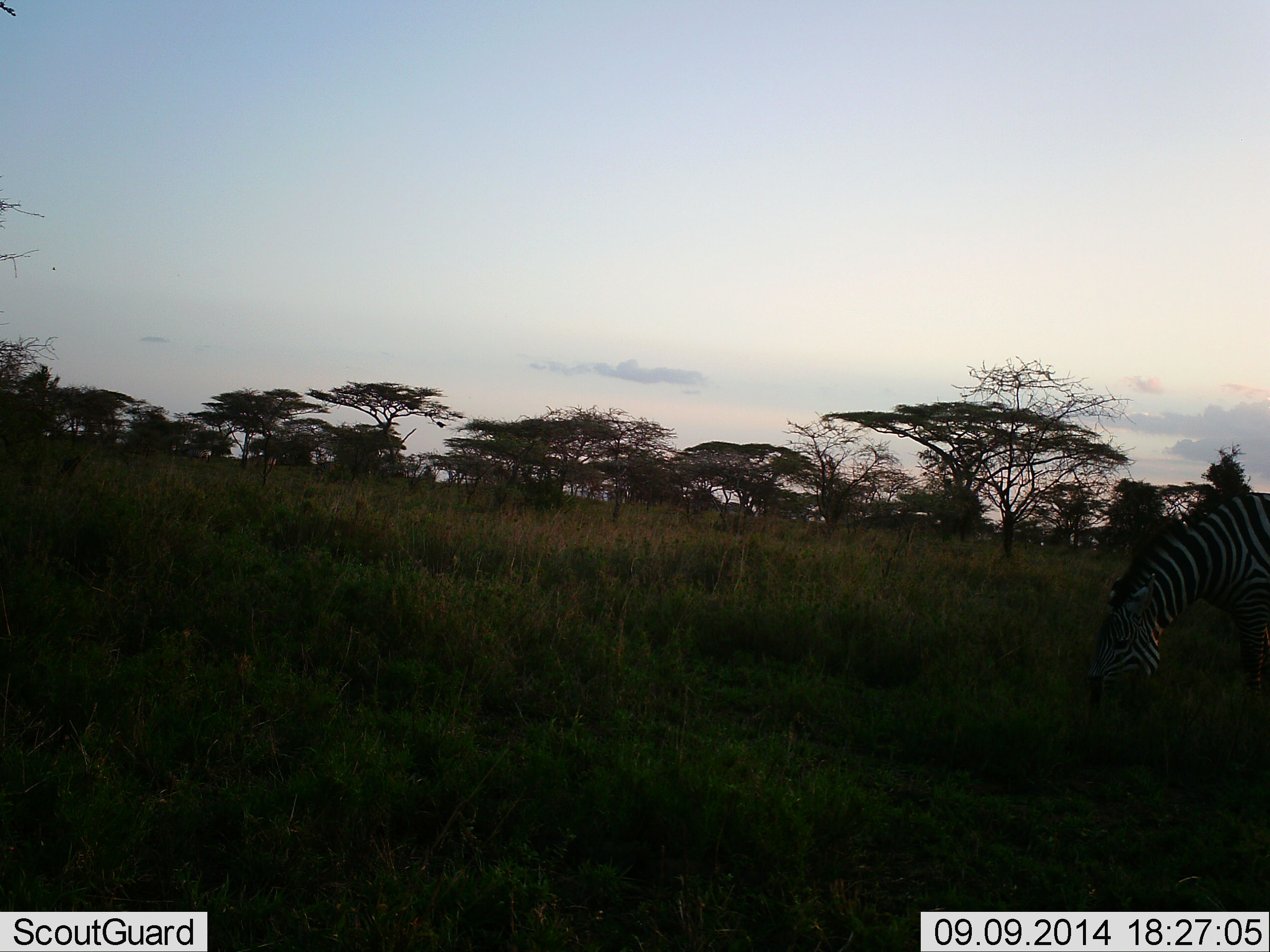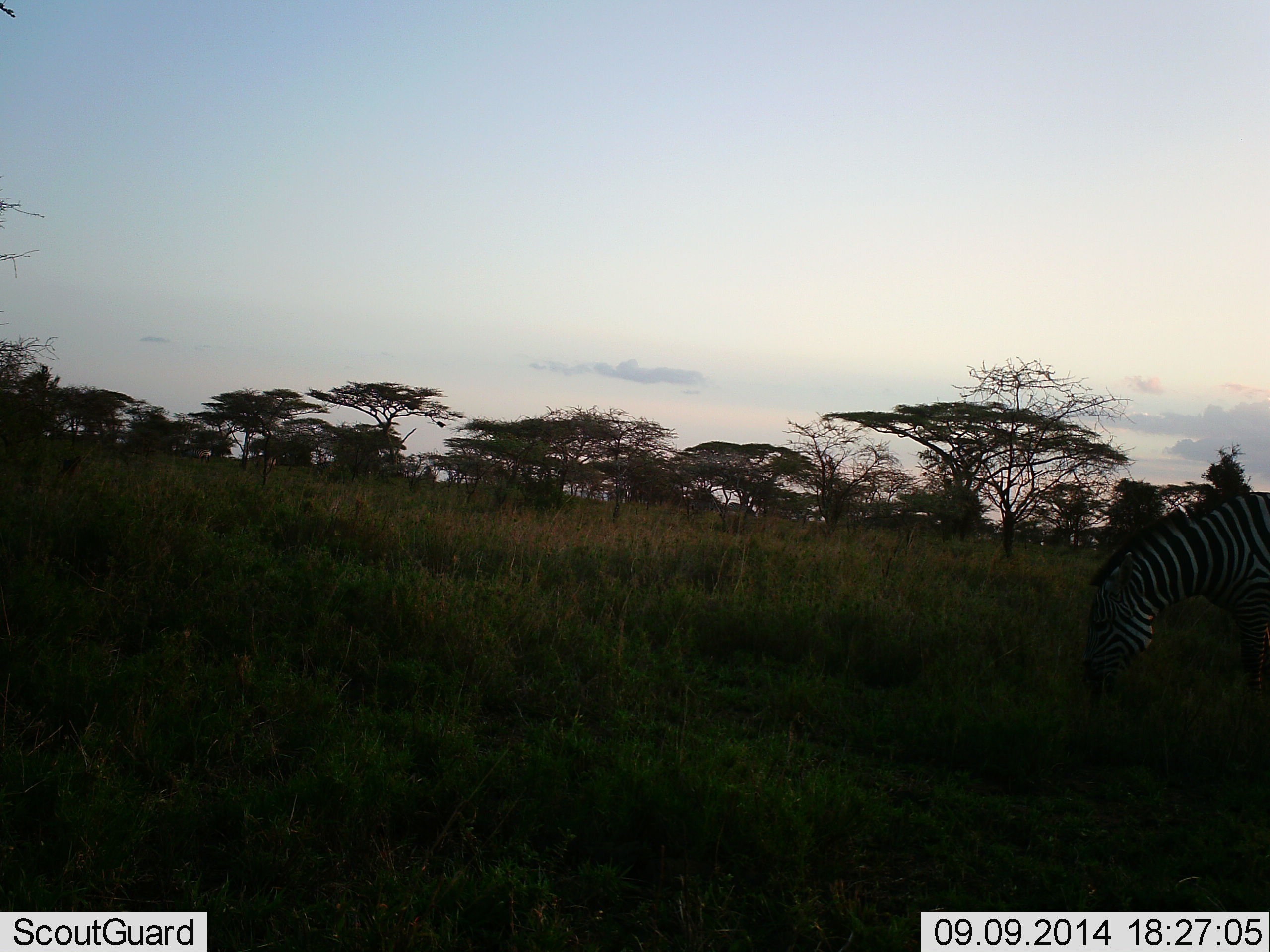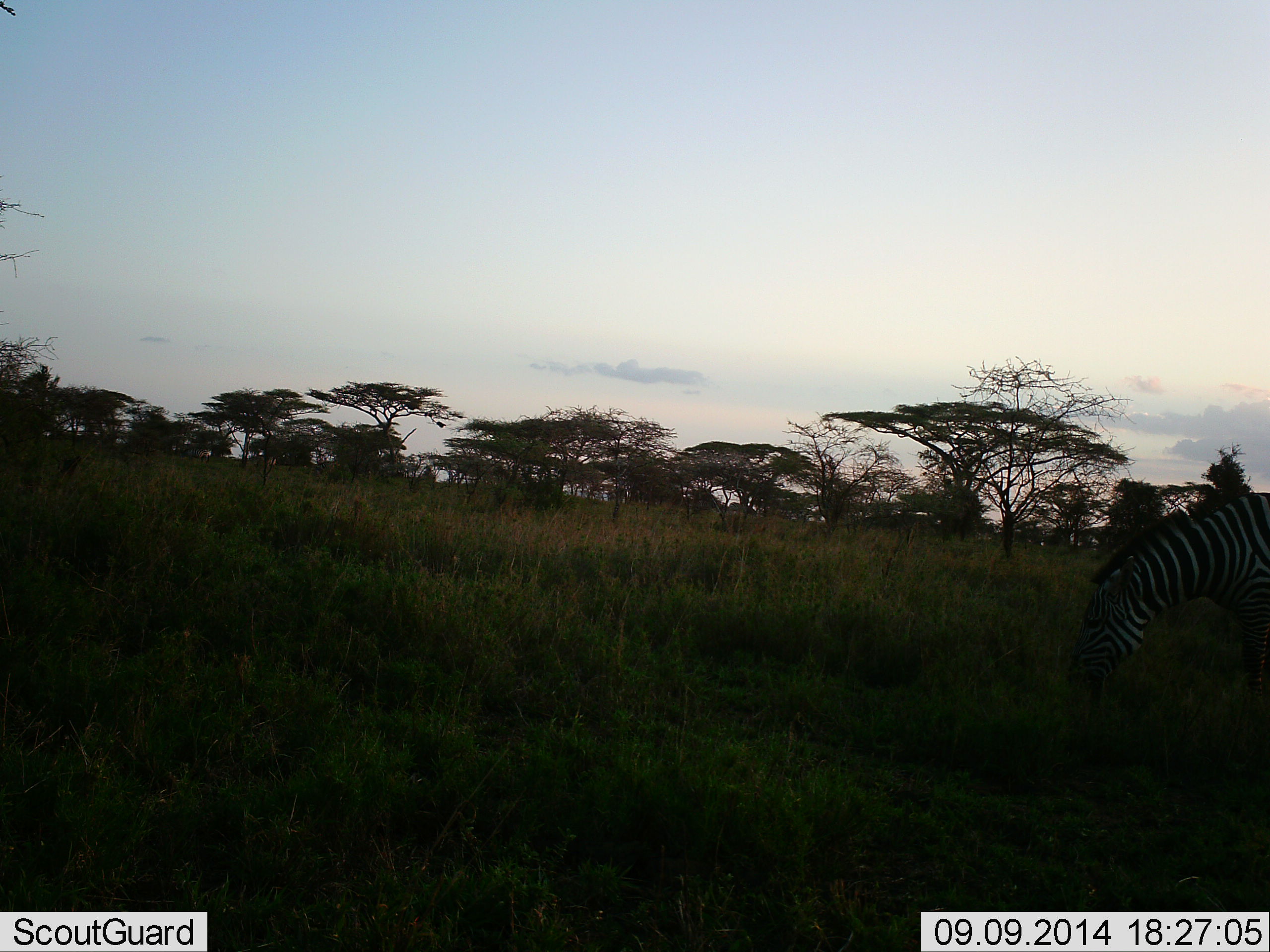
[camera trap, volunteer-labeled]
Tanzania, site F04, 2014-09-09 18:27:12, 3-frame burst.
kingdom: Animalia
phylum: Chordata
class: Mammalia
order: Perissodactyla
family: Equidae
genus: Equus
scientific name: Equus quagga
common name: plains zebra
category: zebra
Zebra (plains zebra) (Equus quagga), count 1. Behavior (volunteer vote fractions): standing 20%, resting 0%, moving 0%, interacting 0%. Young present (vote fraction): 0%. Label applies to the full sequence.